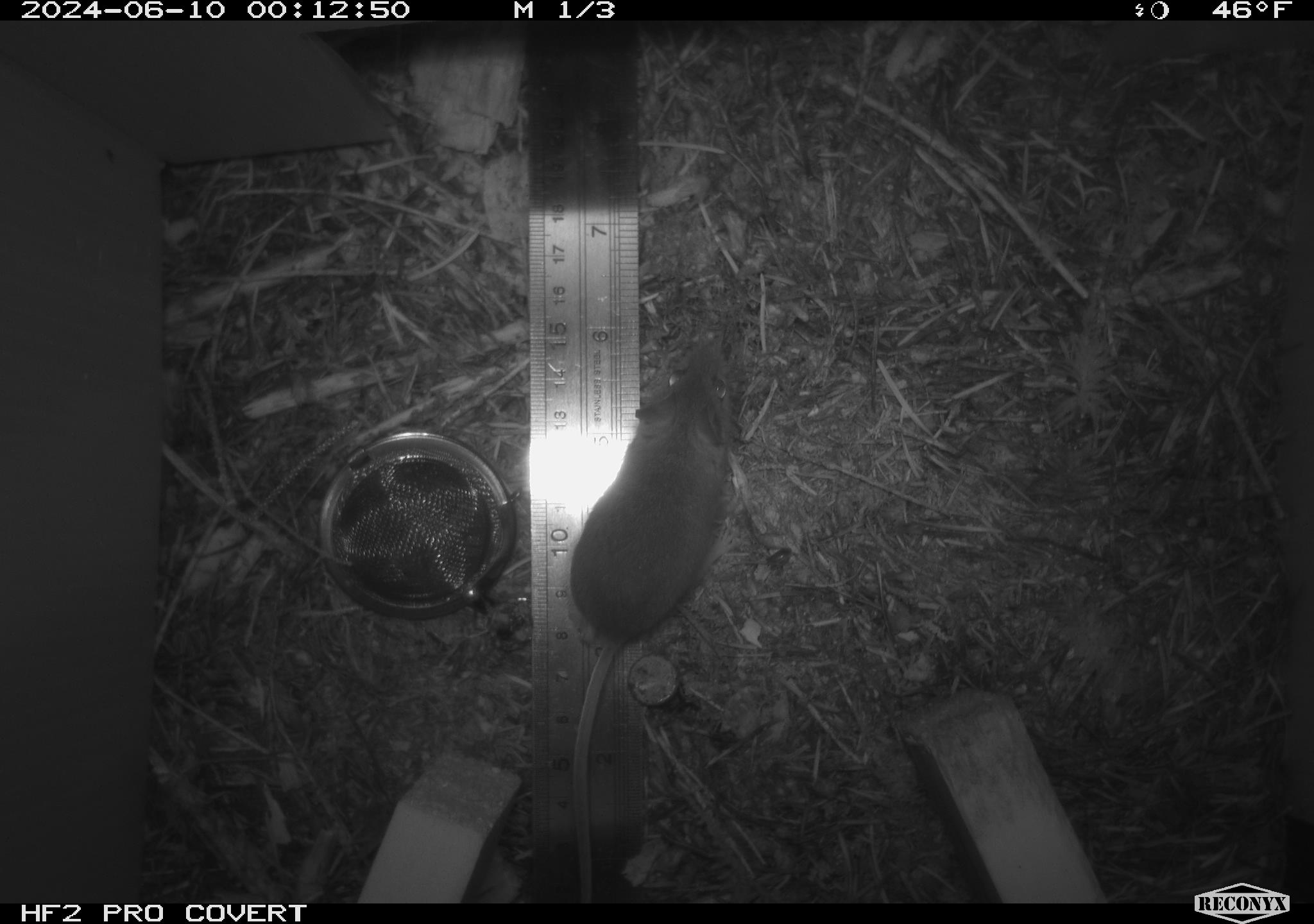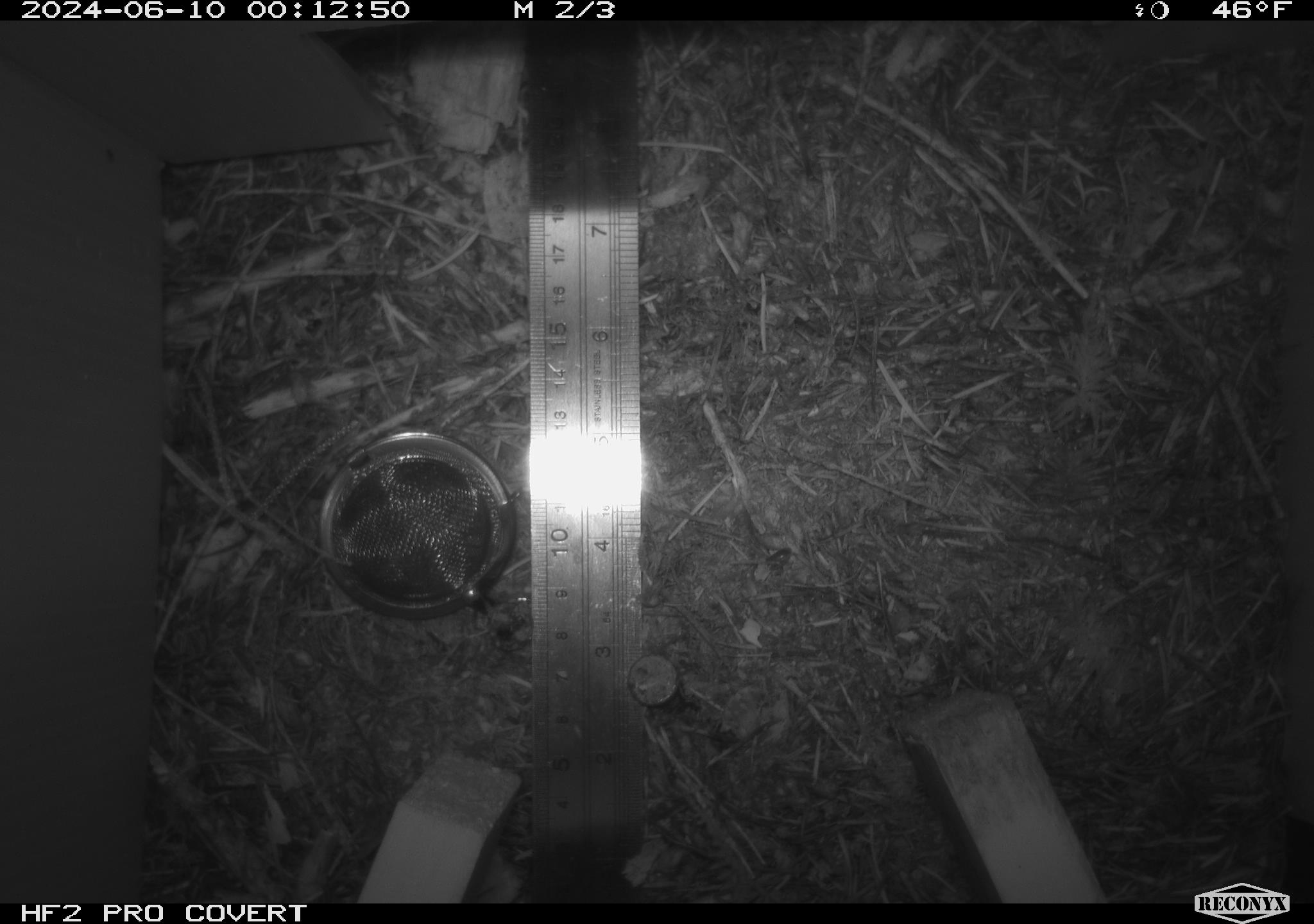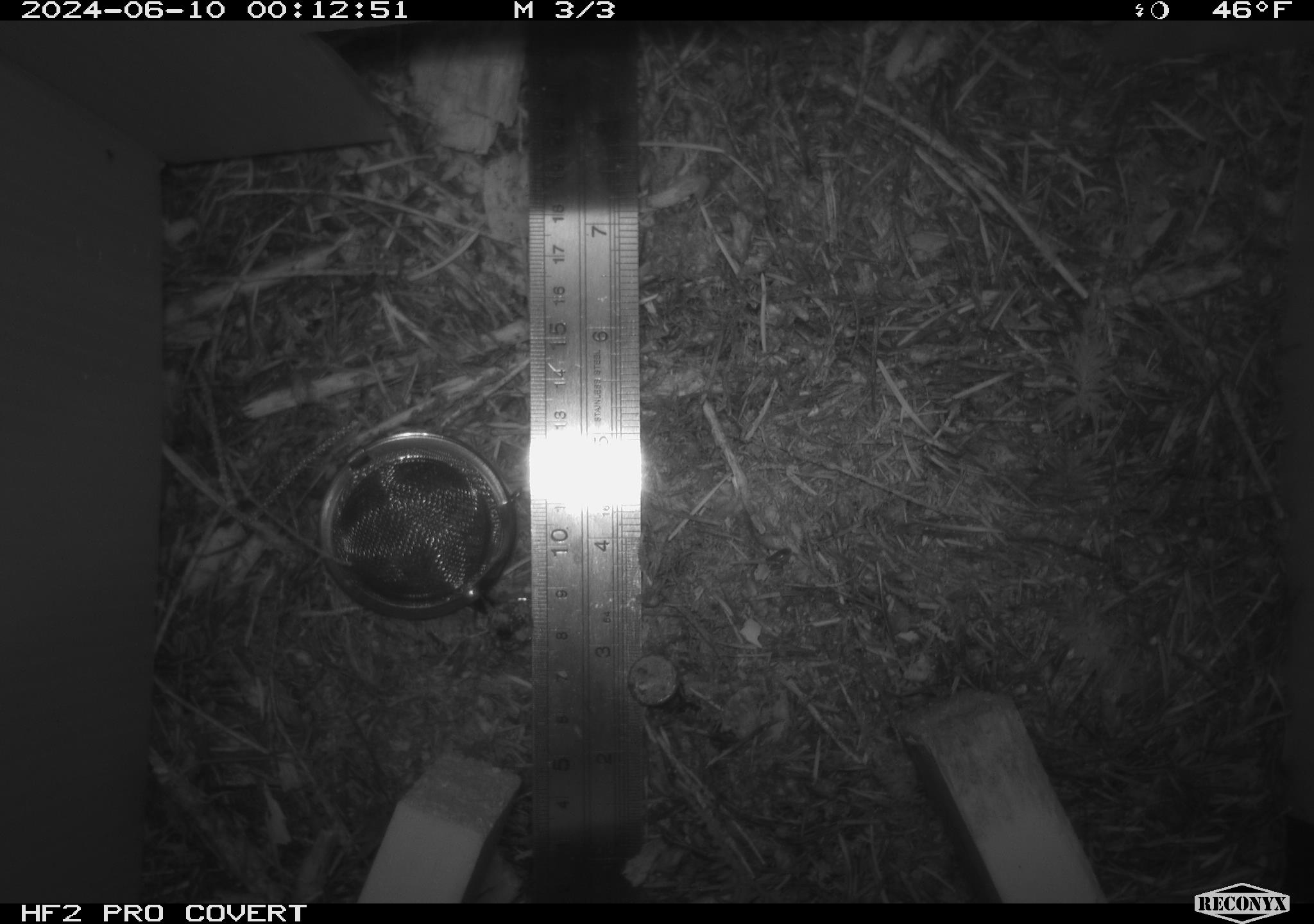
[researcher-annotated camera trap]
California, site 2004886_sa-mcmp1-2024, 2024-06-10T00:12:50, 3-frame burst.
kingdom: Animalia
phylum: Chordata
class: Mammalia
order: Rodentia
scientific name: Rodentia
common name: mouse species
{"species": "mouse species (Rodentia)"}